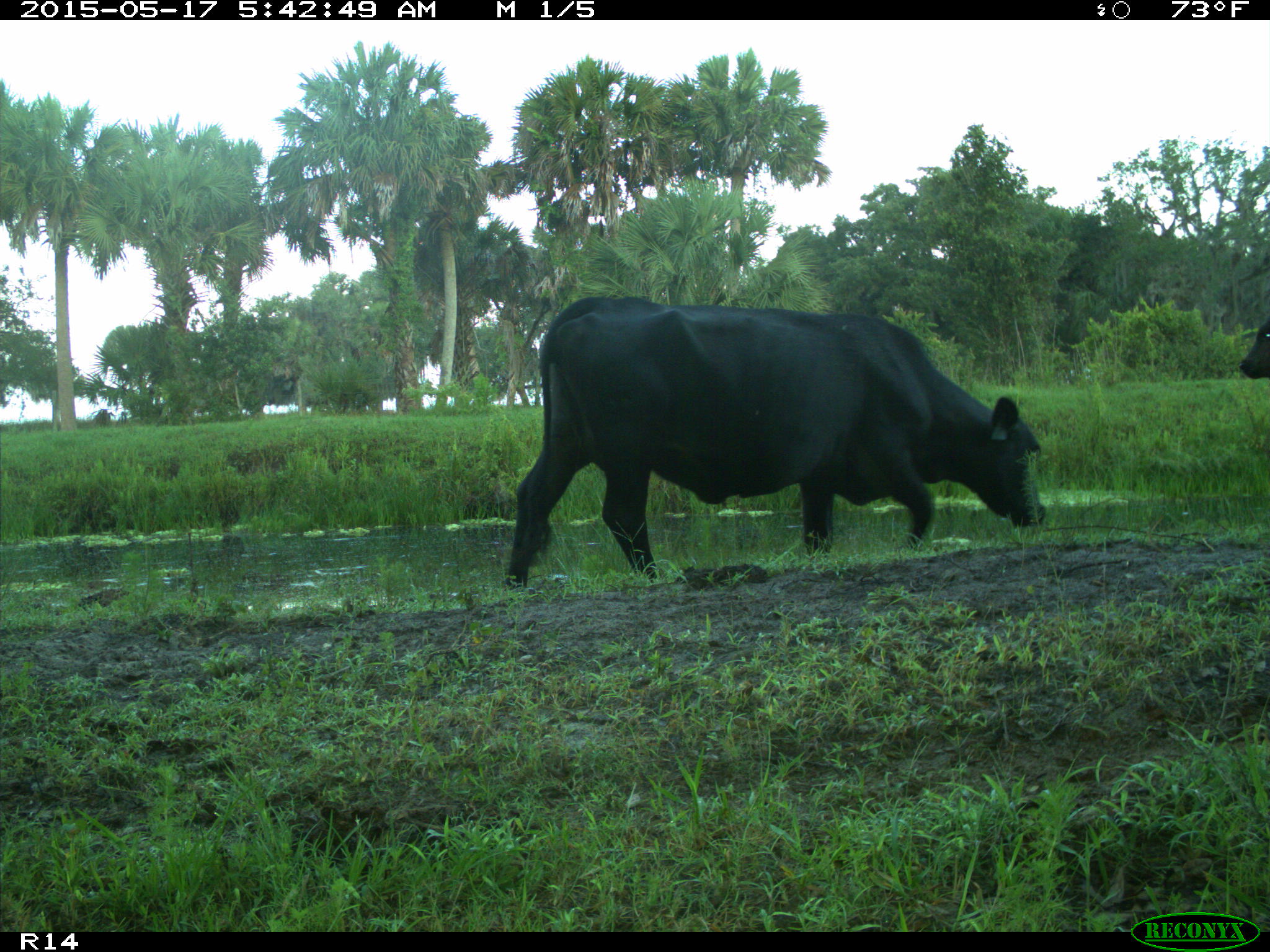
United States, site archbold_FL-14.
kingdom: Animalia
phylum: Chordata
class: Mammalia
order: Artiodactyla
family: Bovidae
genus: Bos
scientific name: Bos taurus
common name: domestic cow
Bos taurus (domestic cow).